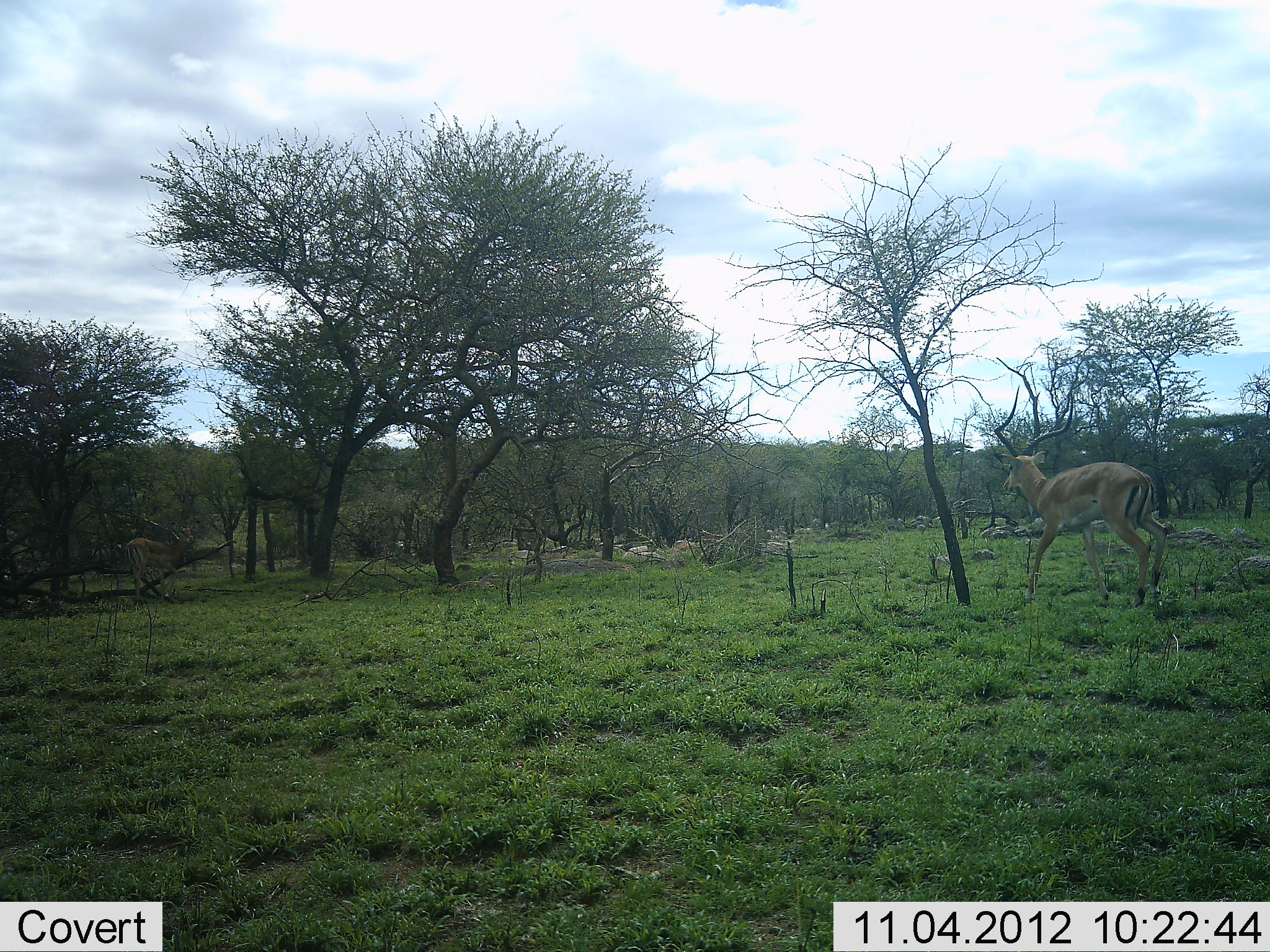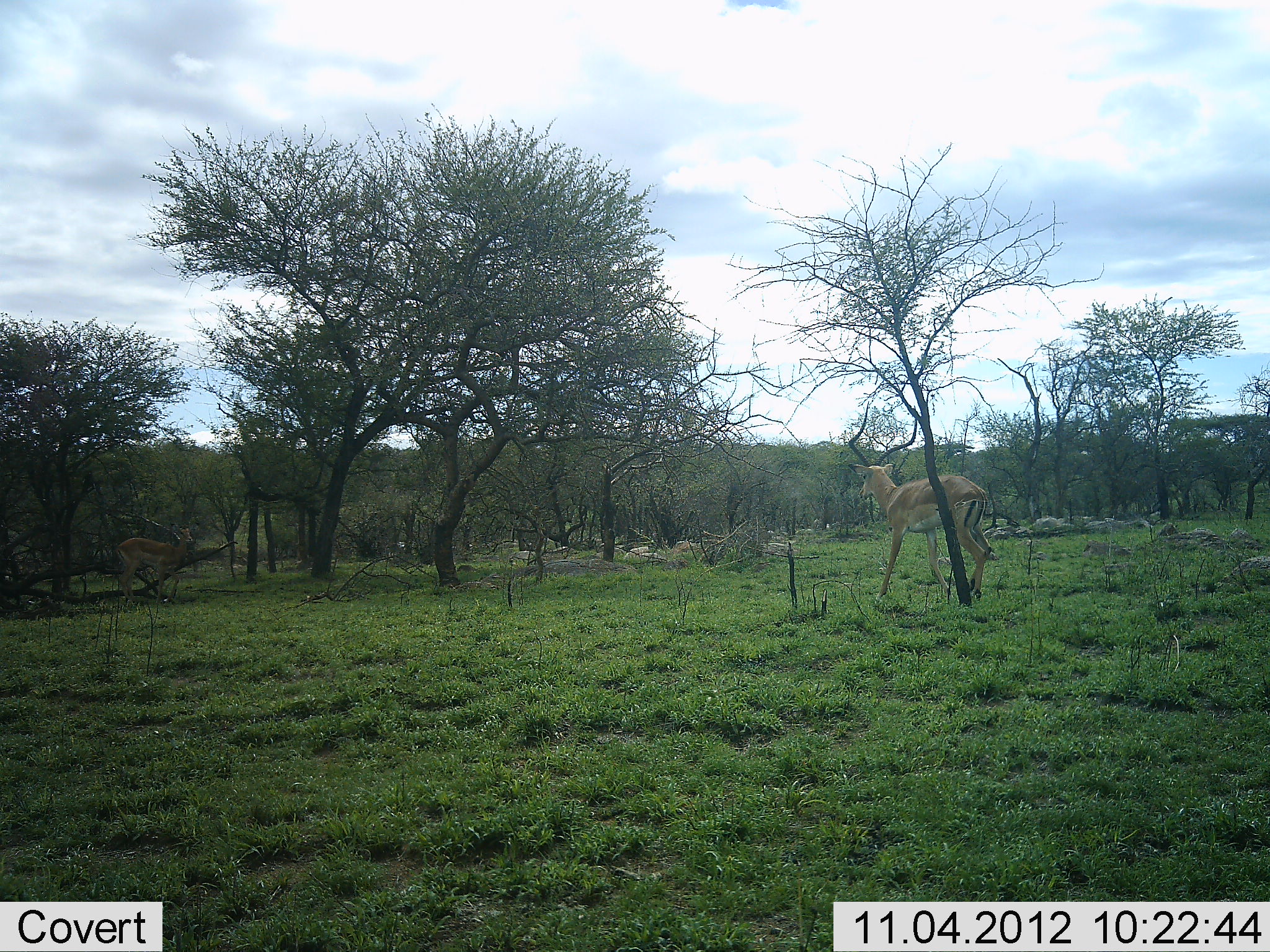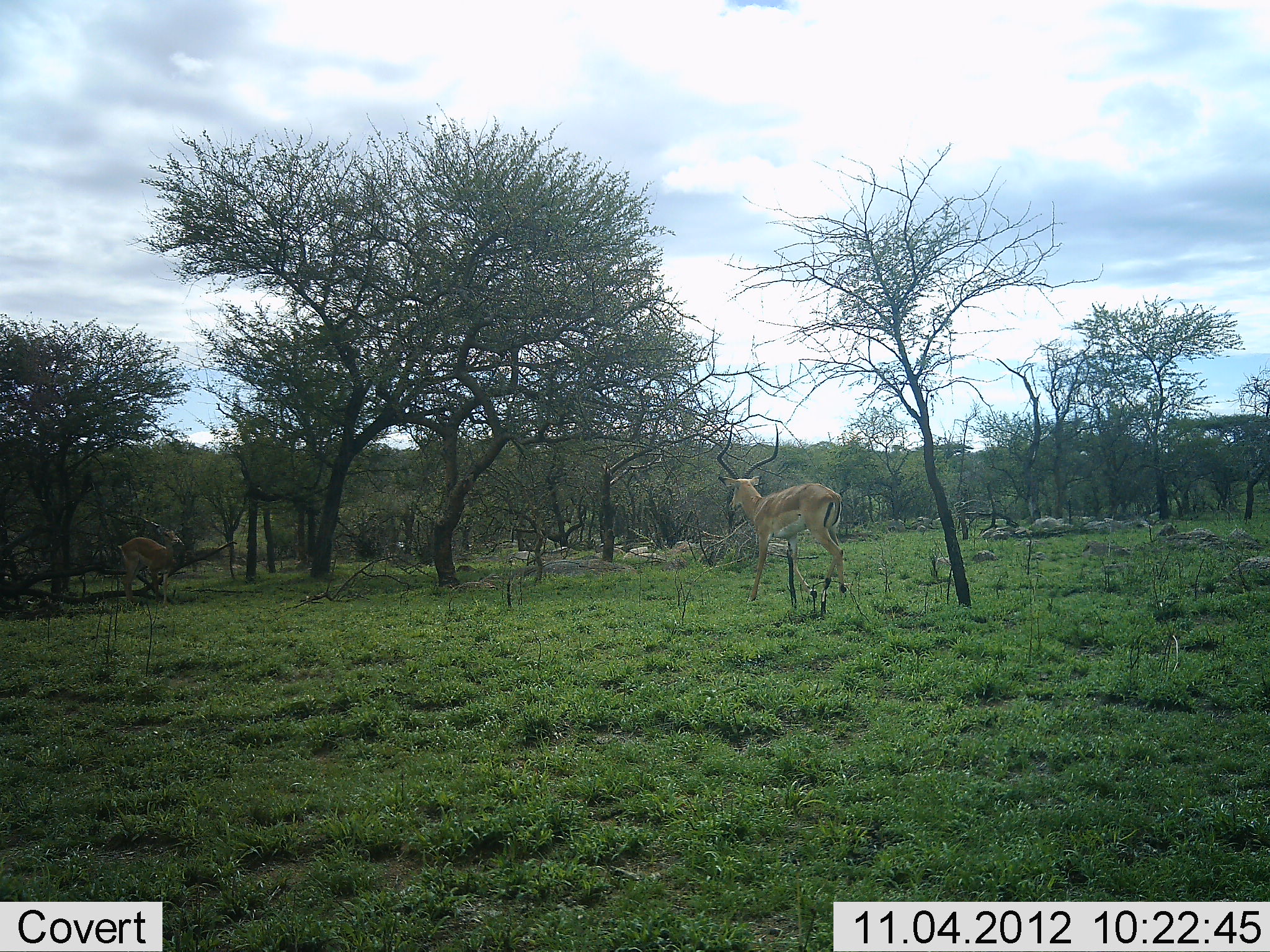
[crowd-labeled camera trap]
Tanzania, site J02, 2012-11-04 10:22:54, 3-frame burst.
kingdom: Animalia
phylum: Chordata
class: Mammalia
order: Artiodactyla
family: Bovidae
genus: Aepyceros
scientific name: Aepyceros melampus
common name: impala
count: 2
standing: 0%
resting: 0%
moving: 100%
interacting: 0%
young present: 0%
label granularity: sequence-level